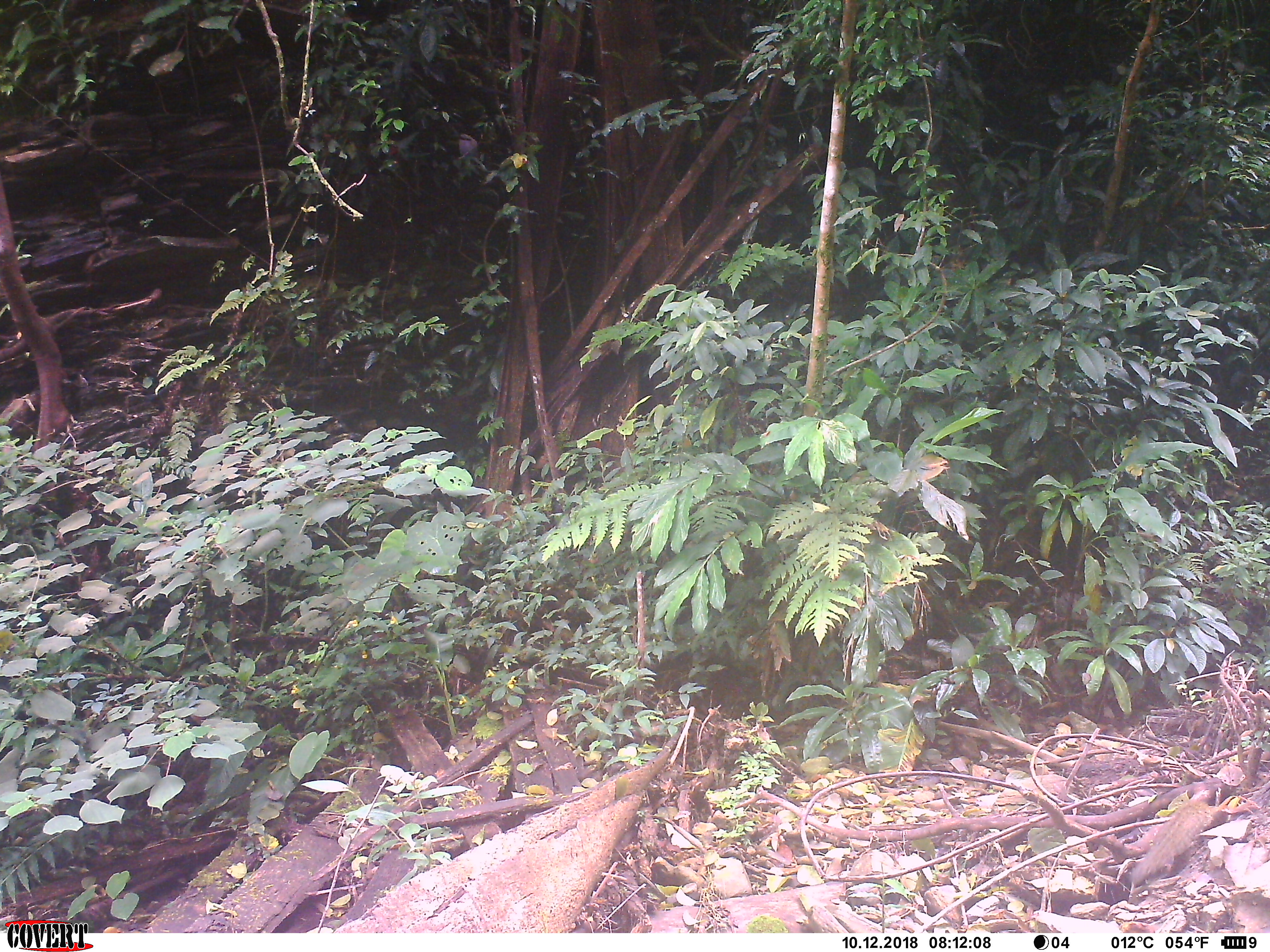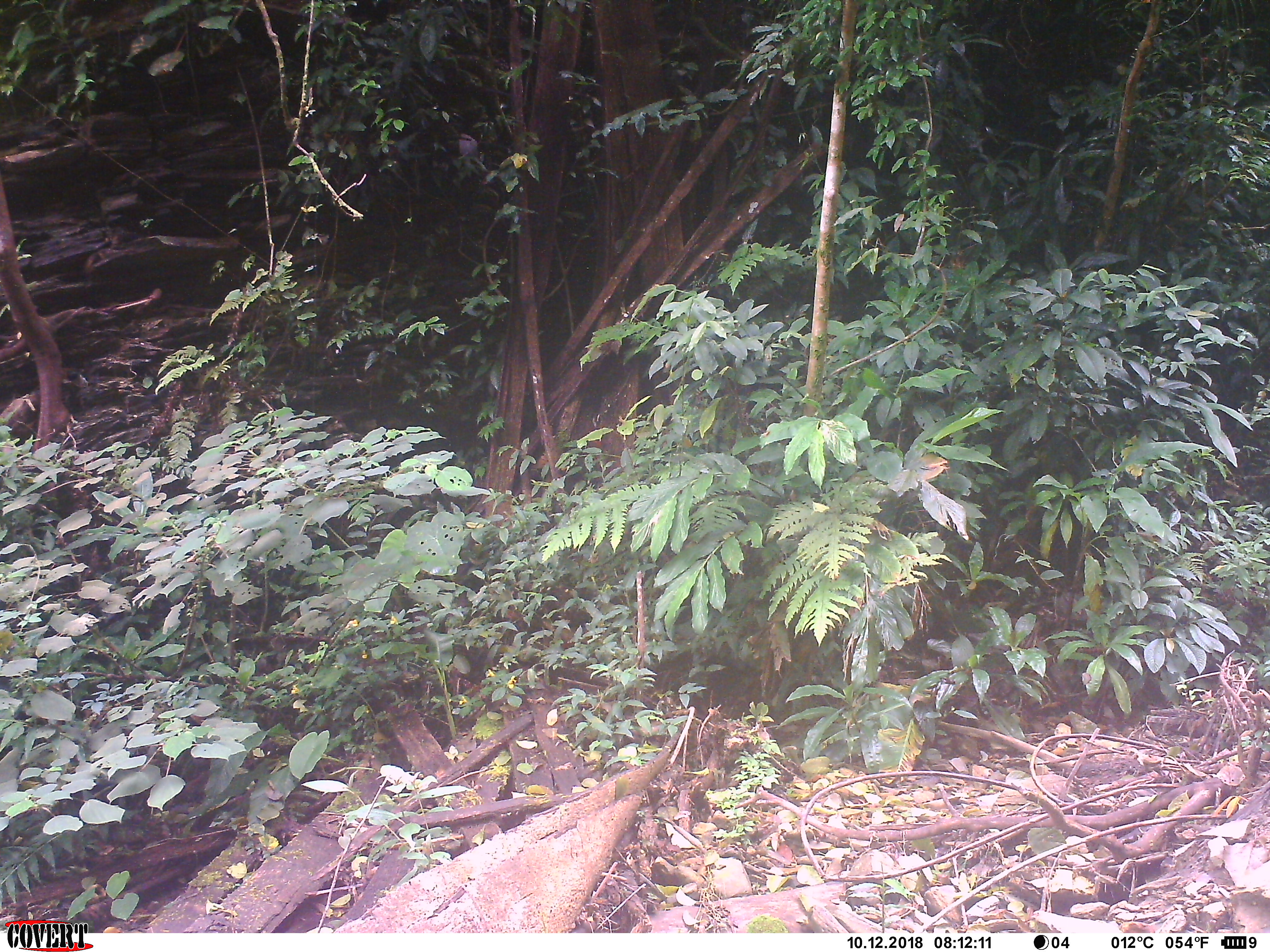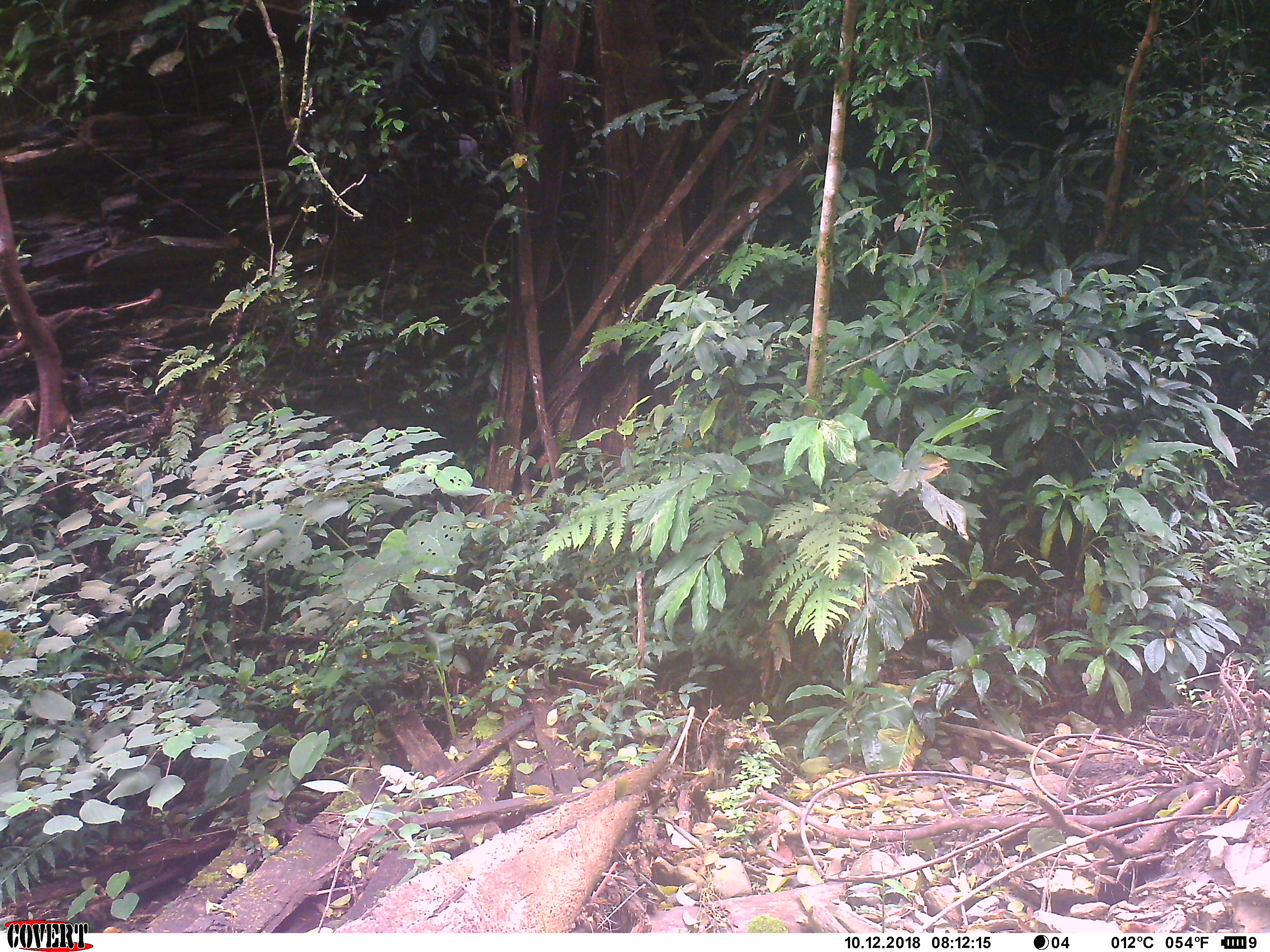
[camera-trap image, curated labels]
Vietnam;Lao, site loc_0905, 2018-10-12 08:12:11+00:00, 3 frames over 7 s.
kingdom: Animalia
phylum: Chordata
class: Mammalia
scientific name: Mammalia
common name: mammal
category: unidentified small mammal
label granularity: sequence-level